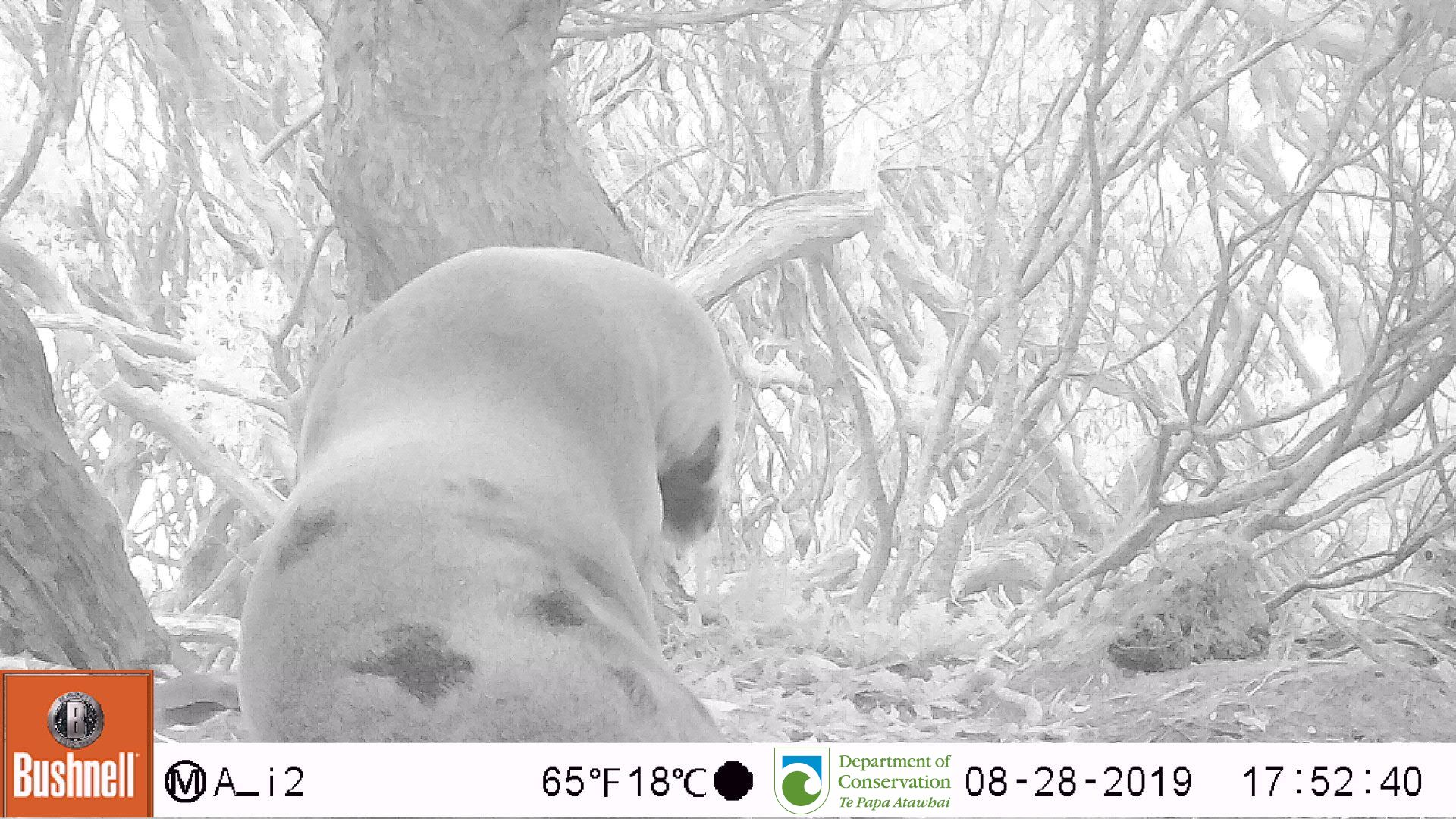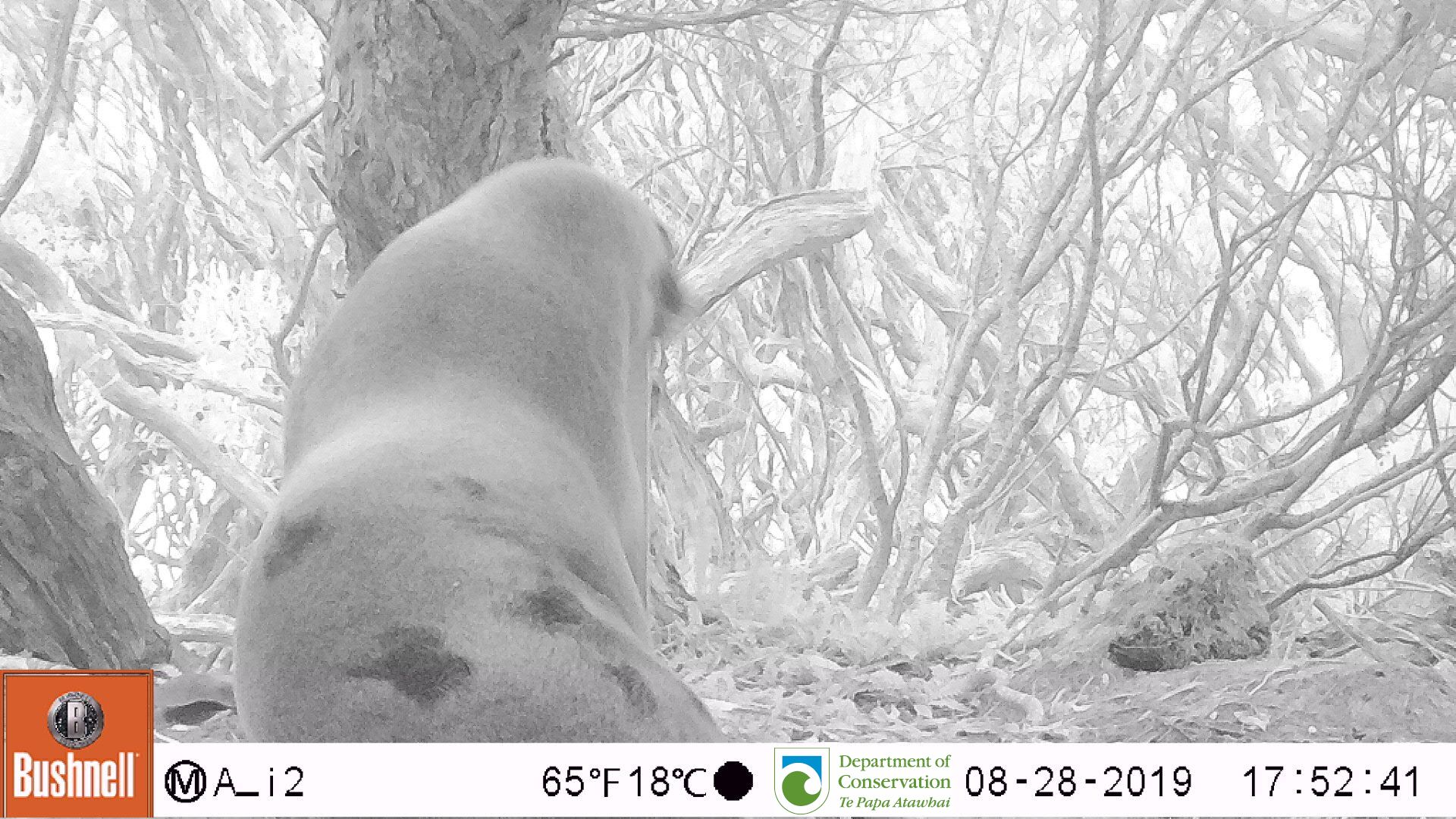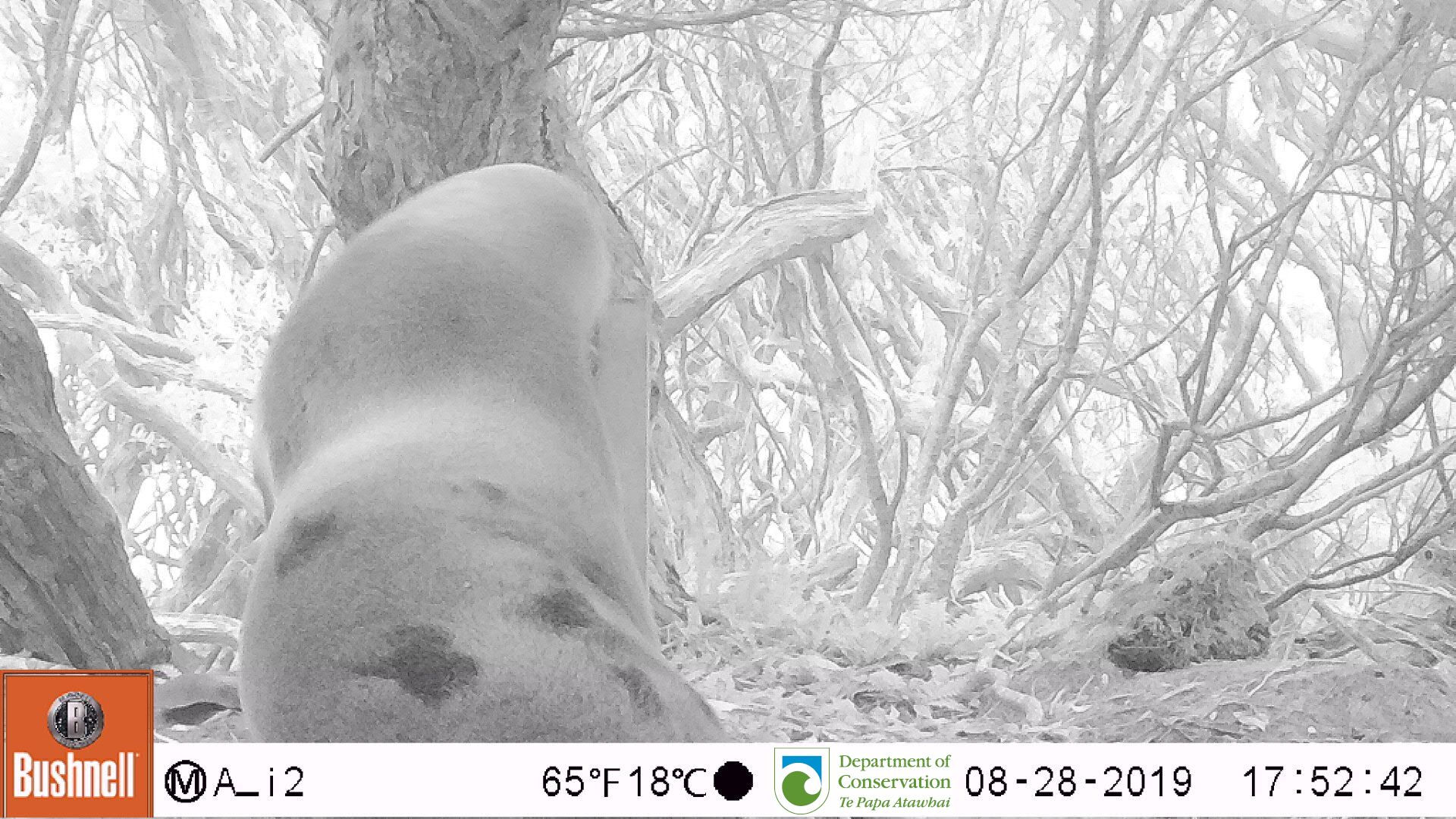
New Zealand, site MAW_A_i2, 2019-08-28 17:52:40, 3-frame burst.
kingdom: Animalia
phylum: Chordata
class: Mammalia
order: Carnivora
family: Otariidae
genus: Phocarctos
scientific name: Phocarctos hookeri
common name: new zealand sea lion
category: sealion